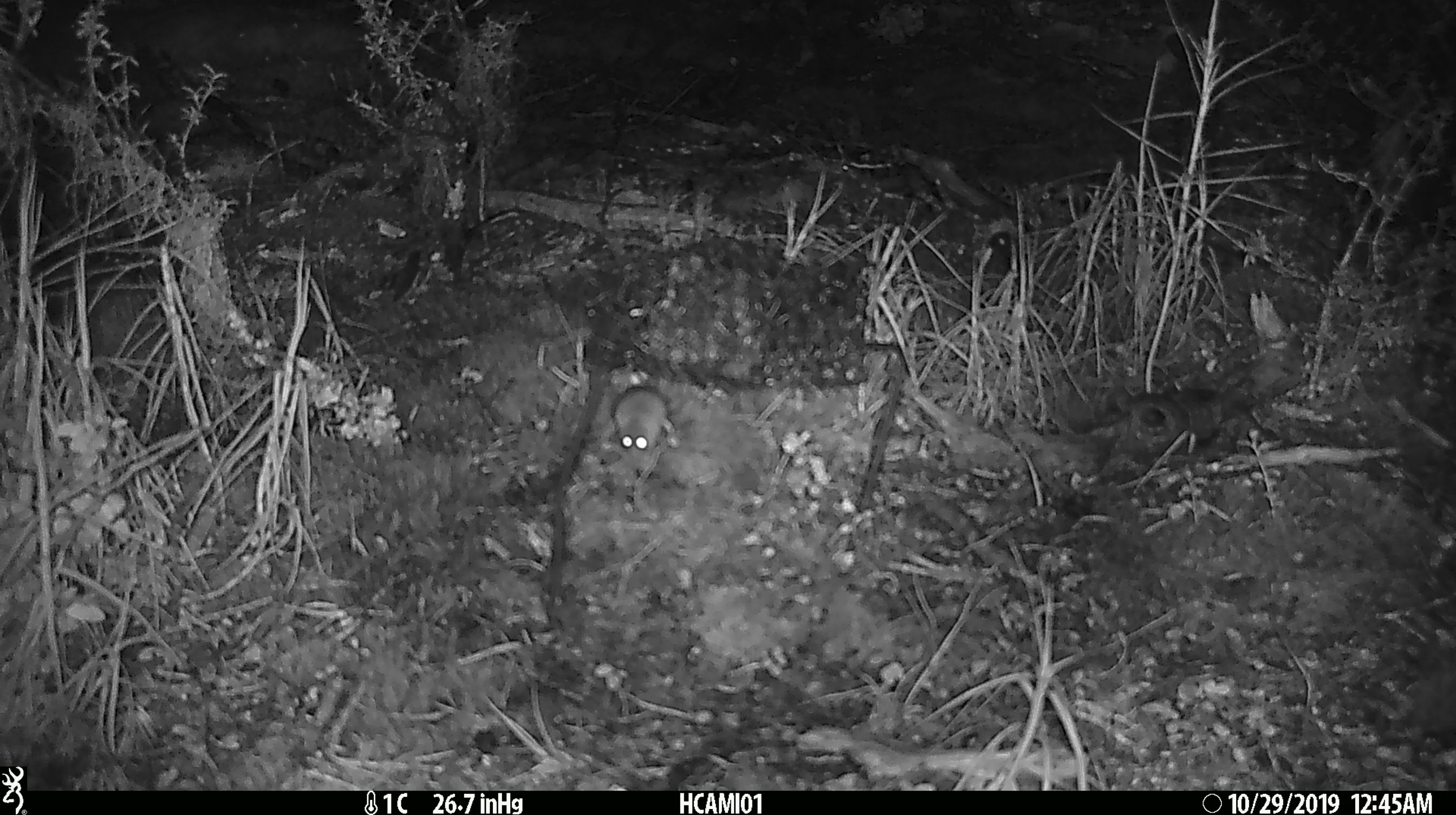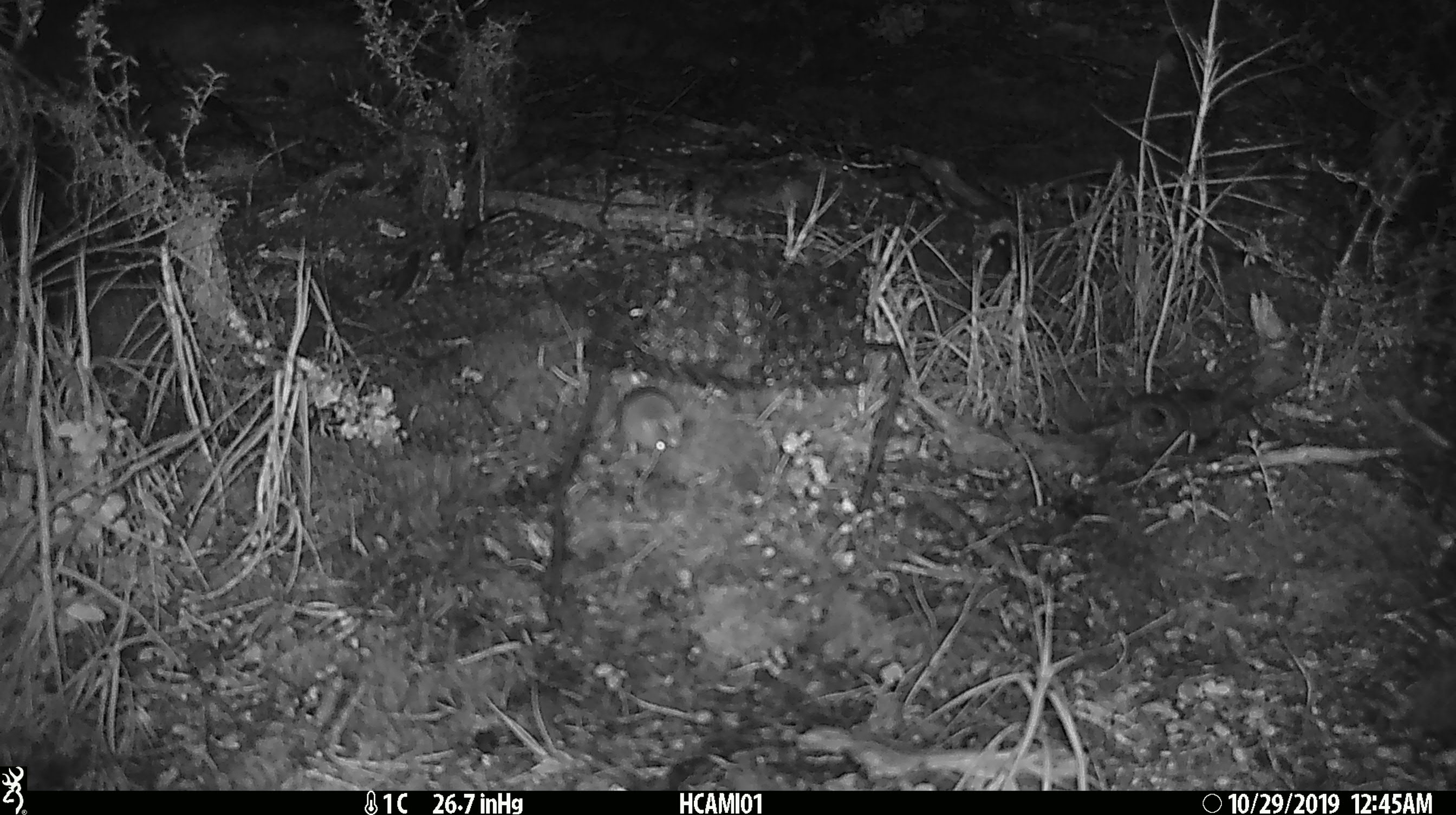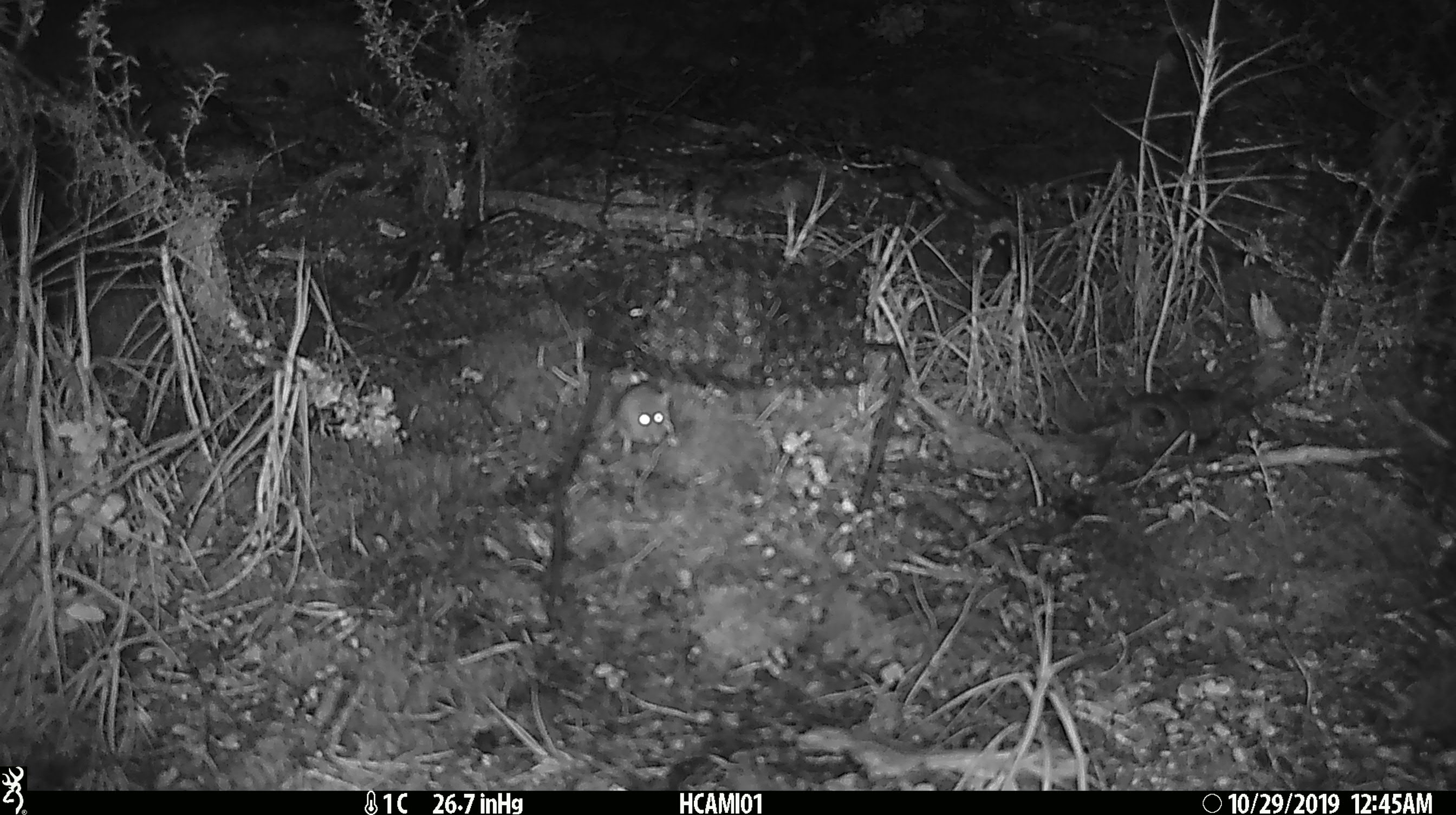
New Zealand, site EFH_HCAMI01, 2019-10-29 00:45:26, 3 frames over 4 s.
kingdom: Animalia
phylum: Chordata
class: Mammalia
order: Rodentia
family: Muridae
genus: Mus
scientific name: Mus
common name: mouse